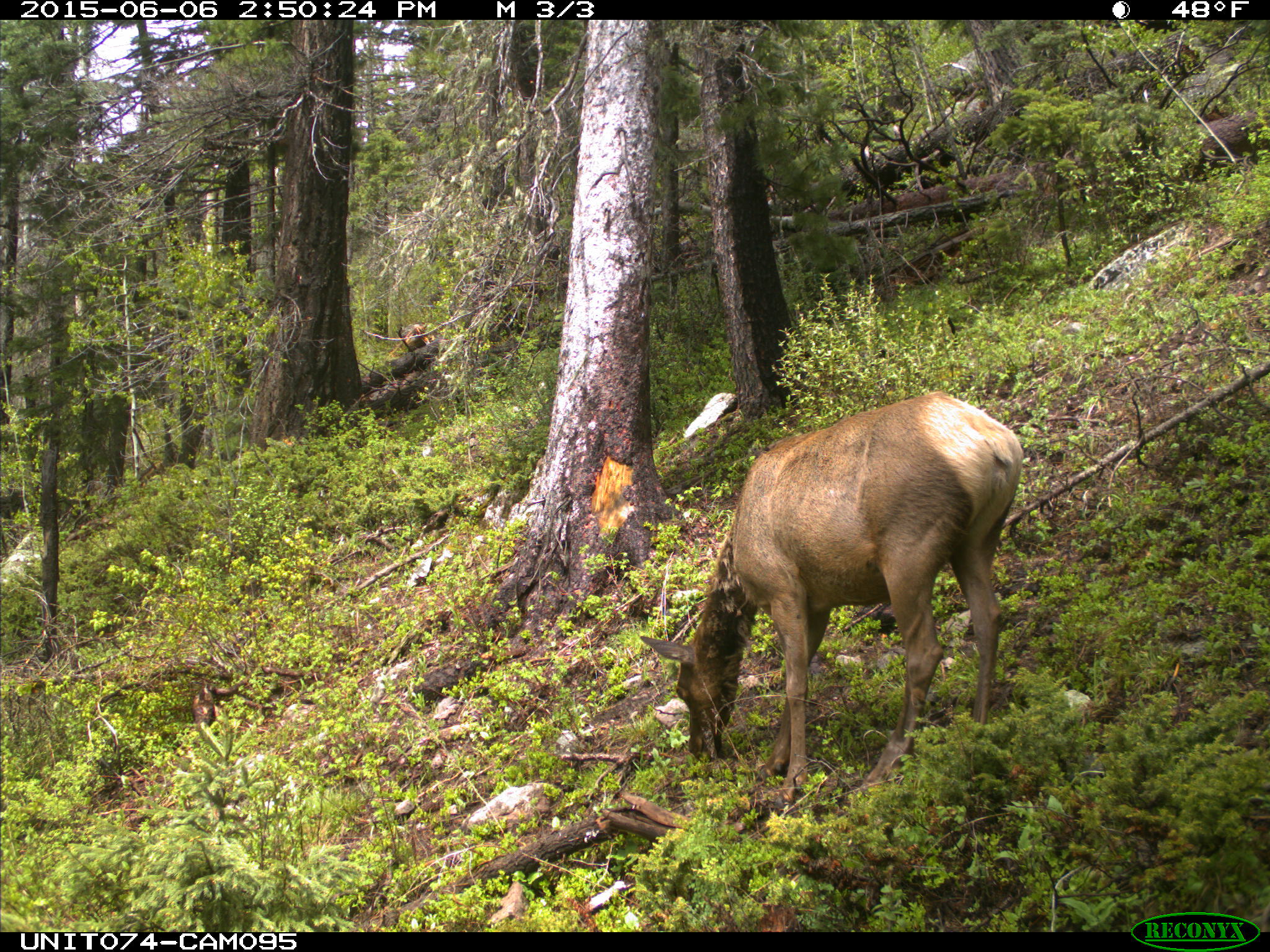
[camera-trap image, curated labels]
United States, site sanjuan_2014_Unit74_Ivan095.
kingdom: Animalia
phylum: Chordata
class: Mammalia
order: Artiodactyla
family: Cervidae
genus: Cervus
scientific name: Cervus elaphus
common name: red deer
Cervus elaphus (red deer).